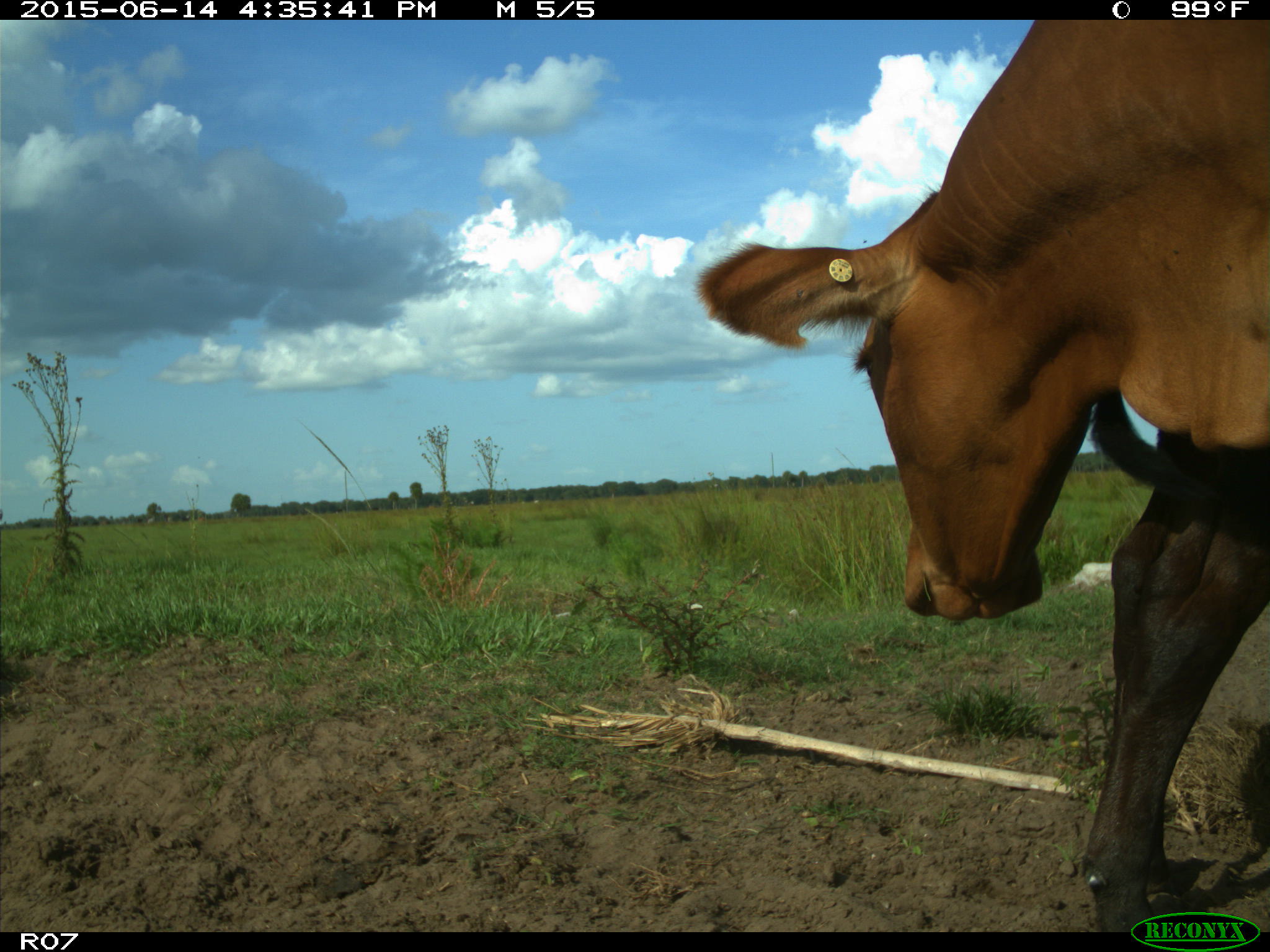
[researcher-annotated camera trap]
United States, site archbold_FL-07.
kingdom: Animalia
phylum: Chordata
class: Mammalia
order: Artiodactyla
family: Bovidae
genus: Bos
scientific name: Bos taurus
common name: domestic cow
Bos taurus (domestic cow).